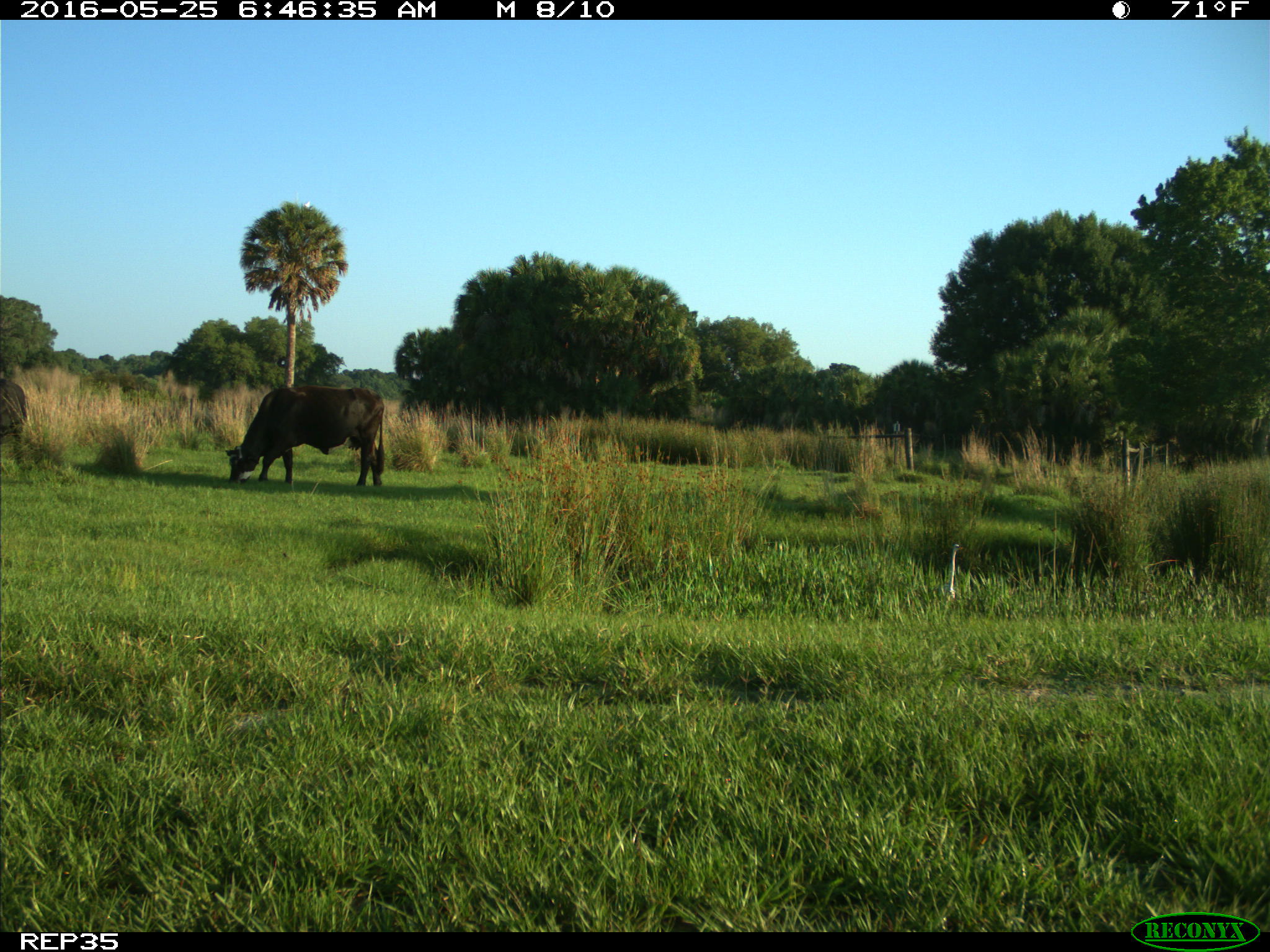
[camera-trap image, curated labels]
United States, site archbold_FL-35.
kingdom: Animalia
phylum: Chordata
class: Mammalia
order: Artiodactyla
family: Bovidae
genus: Bos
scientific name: Bos taurus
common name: domestic cow